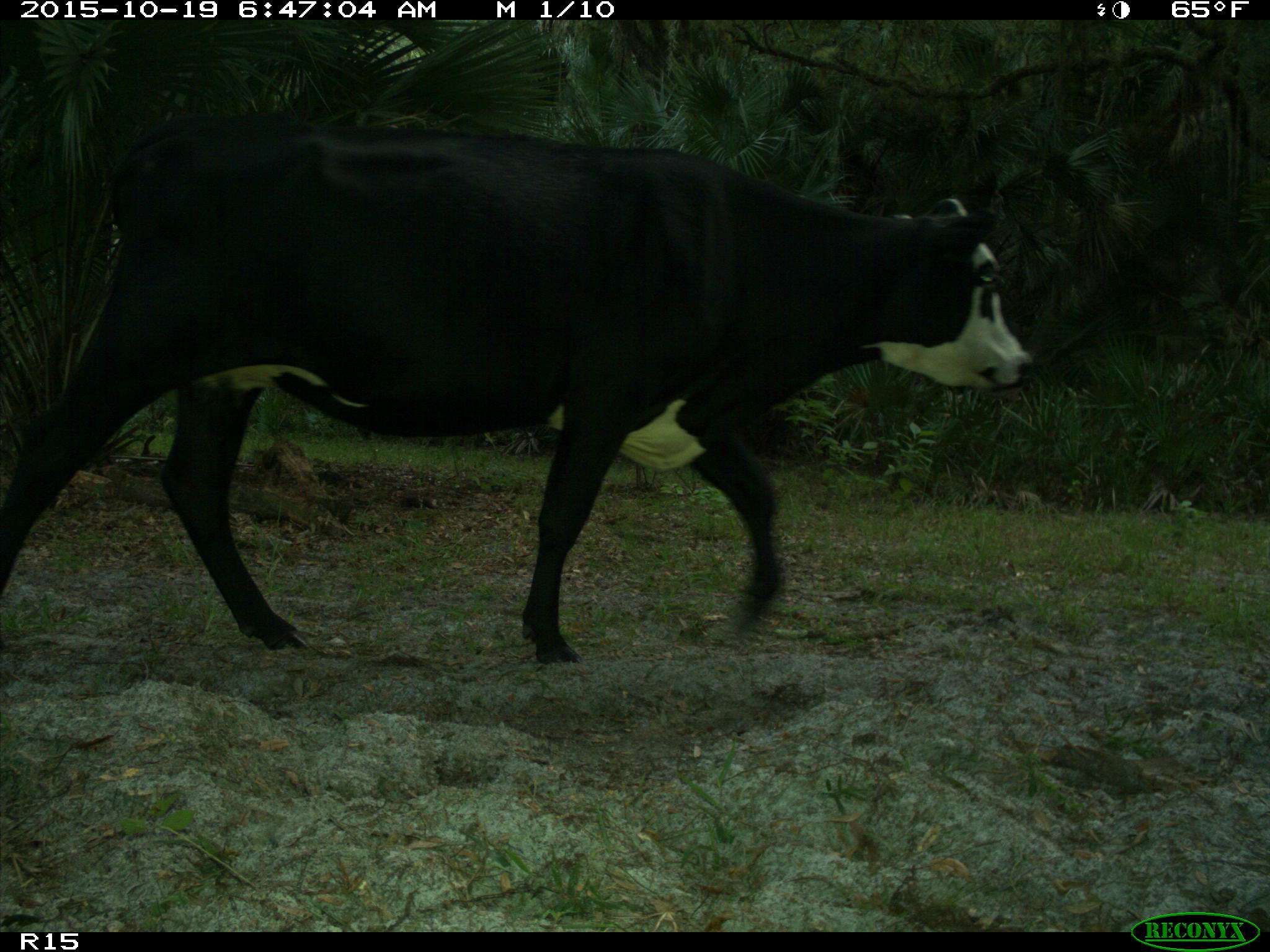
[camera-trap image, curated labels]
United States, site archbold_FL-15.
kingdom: Animalia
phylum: Chordata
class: Mammalia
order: Artiodactyla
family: Bovidae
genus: Bos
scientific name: Bos taurus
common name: domestic cow